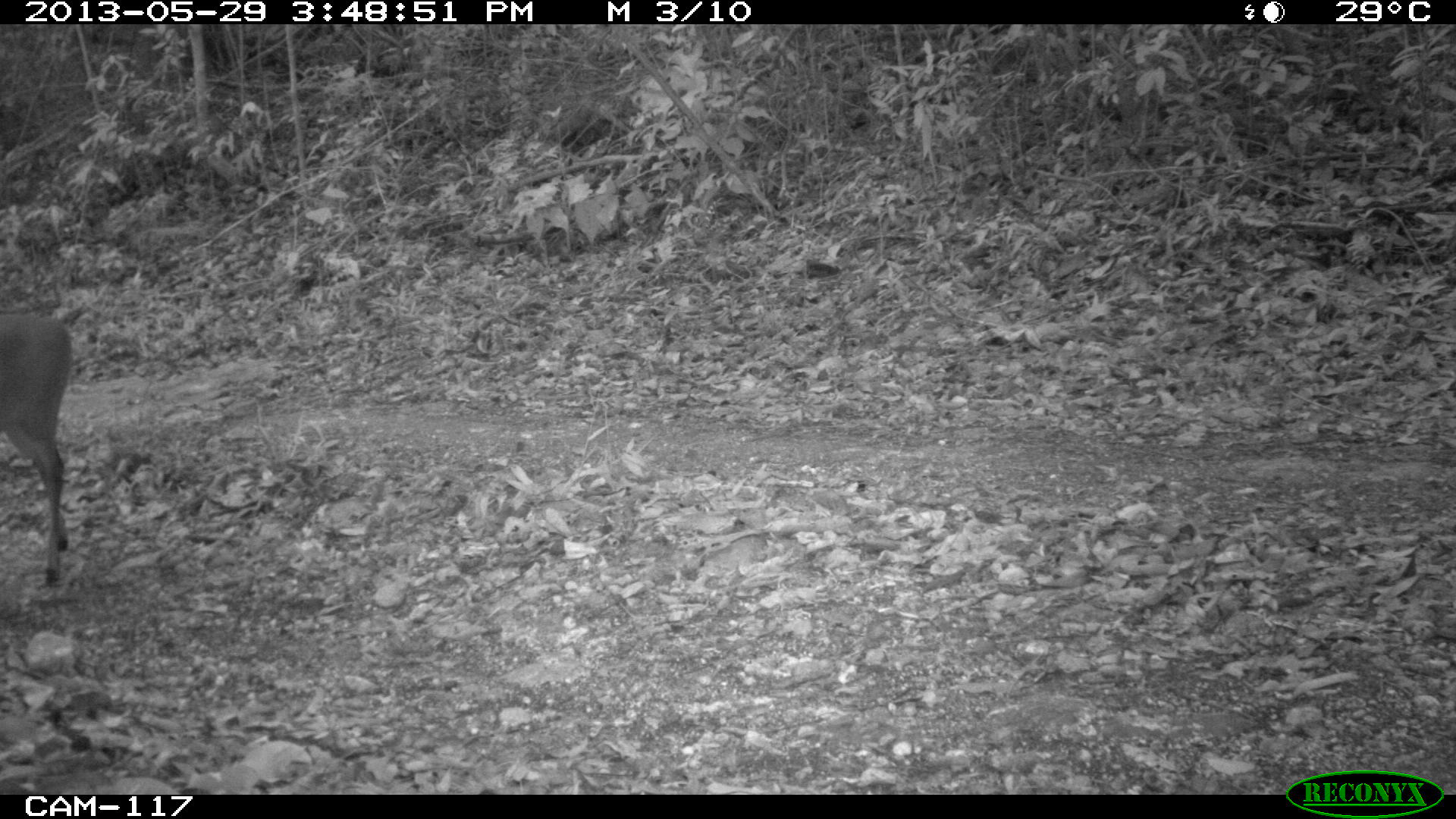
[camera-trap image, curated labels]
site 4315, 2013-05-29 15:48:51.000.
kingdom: Animalia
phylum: Chordata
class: Mammalia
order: Artiodactyla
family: Cervidae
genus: Mazama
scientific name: Mazama temama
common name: central american red brocket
Mazama temama (central american red brocket), count 1, sex male.